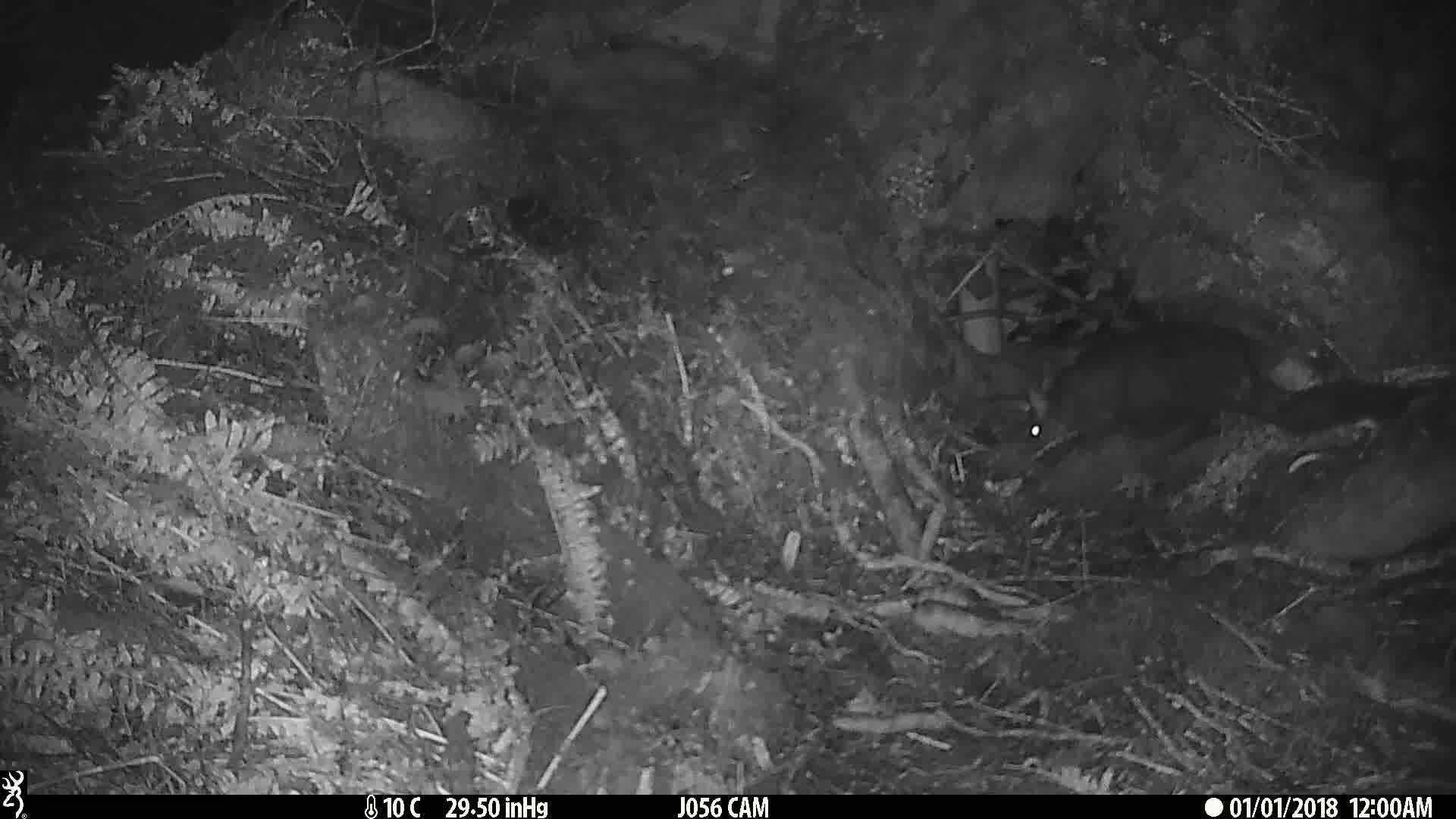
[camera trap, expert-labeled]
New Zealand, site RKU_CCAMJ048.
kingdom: Animalia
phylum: Chordata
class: Mammalia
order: Diprotodontia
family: Phalangeridae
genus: Trichosurus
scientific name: Trichosurus vulpecula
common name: common brushtail possum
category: possum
Possum (common brushtail possum) (Trichosurus vulpecula).